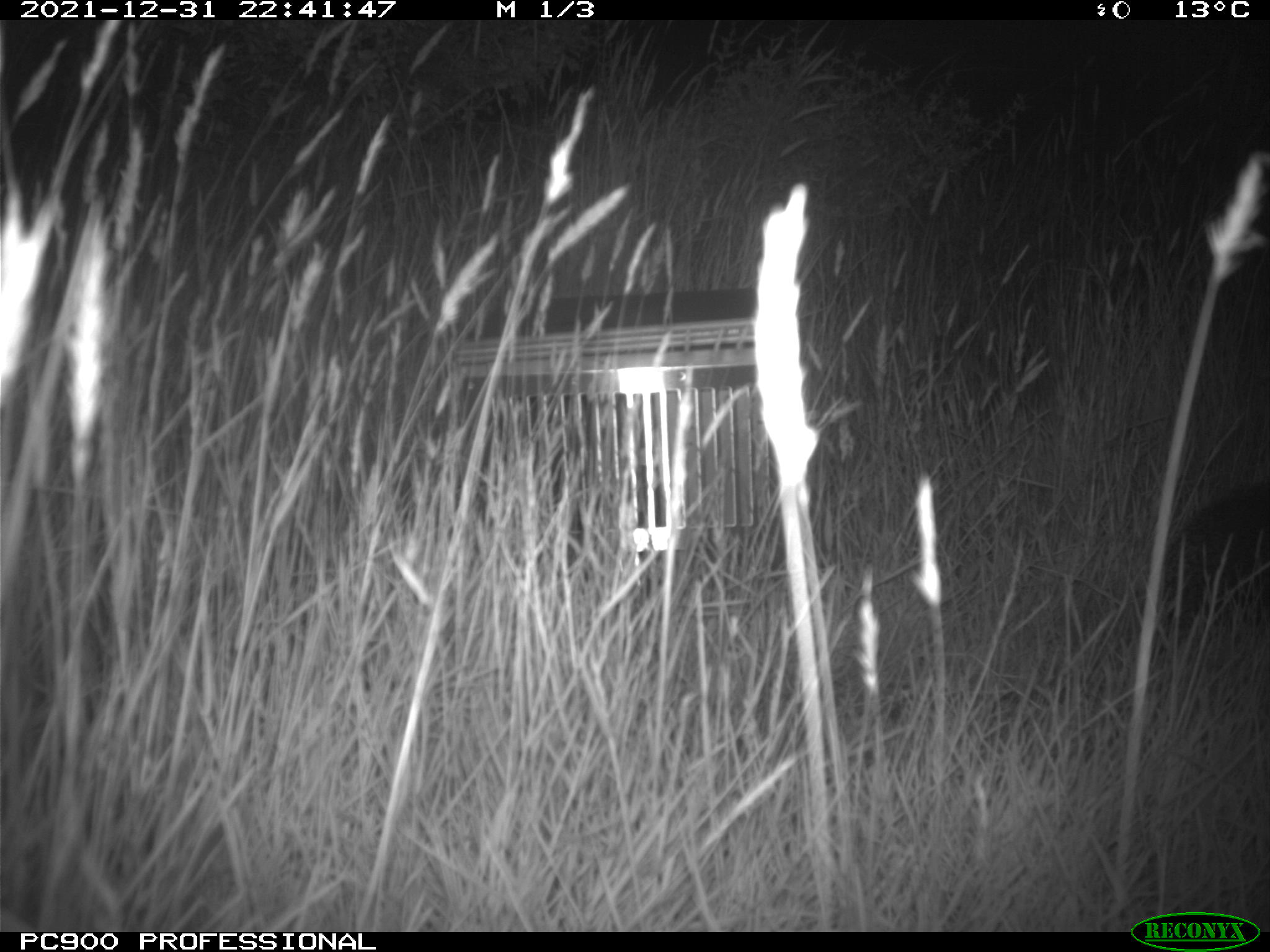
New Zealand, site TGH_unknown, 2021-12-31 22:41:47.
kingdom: Animalia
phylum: Chordata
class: Mammalia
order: Eulipotyphla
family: Erinaceidae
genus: Erinaceus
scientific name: Erinaceus europaeus europaeus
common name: european hedgehog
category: hedgehog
Hedgehog (european hedgehog) (Erinaceus europaeus europaeus).